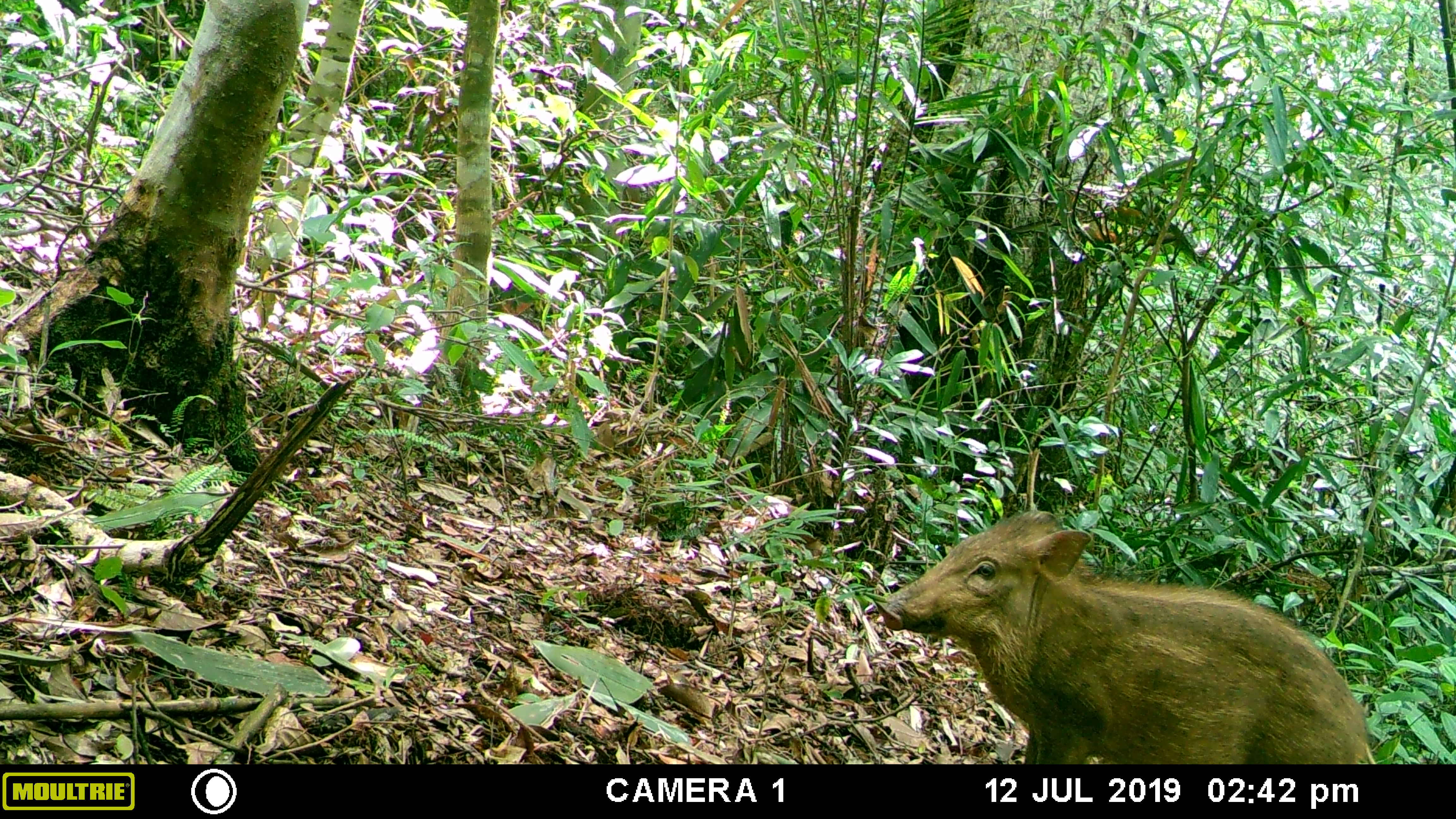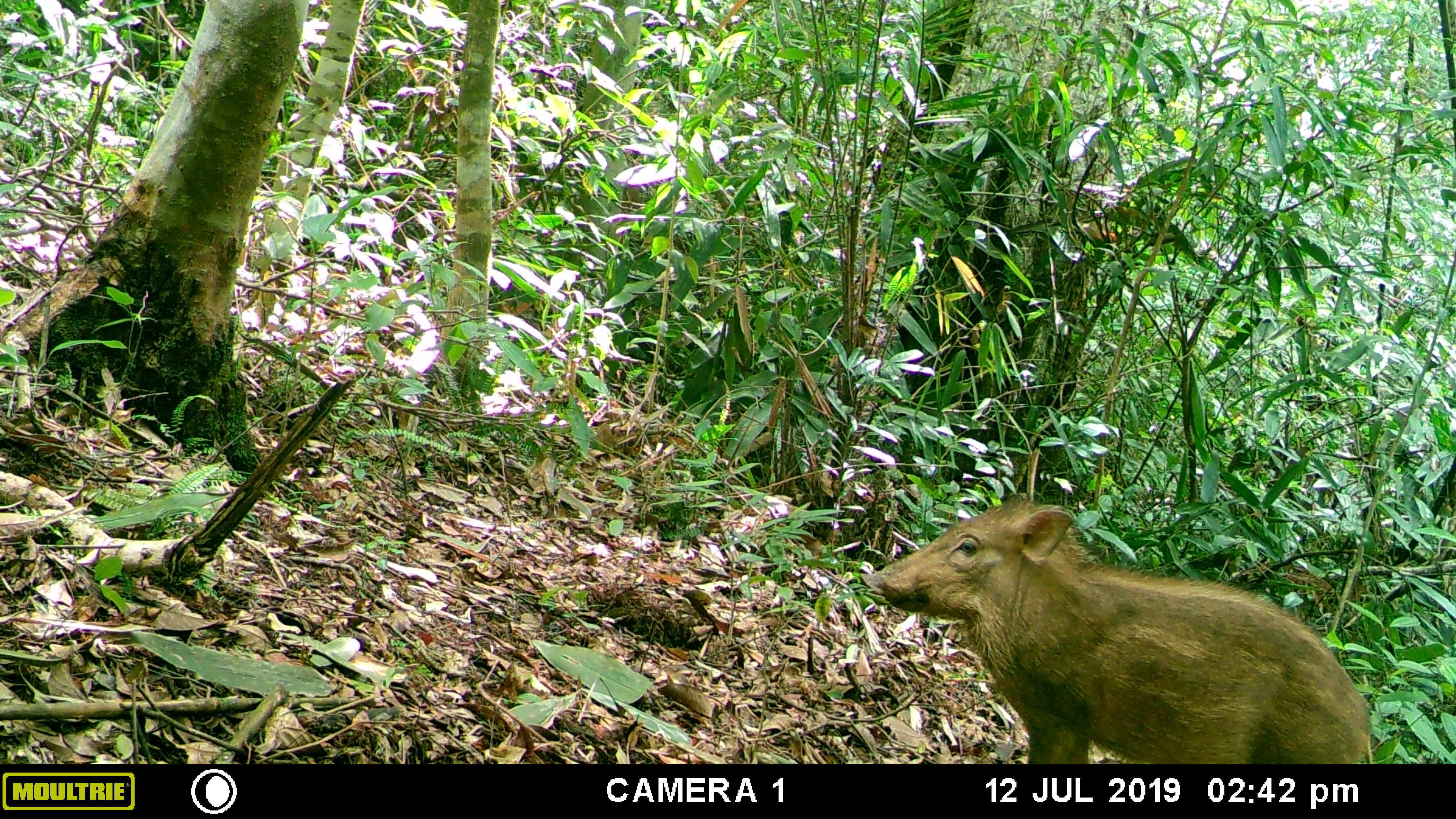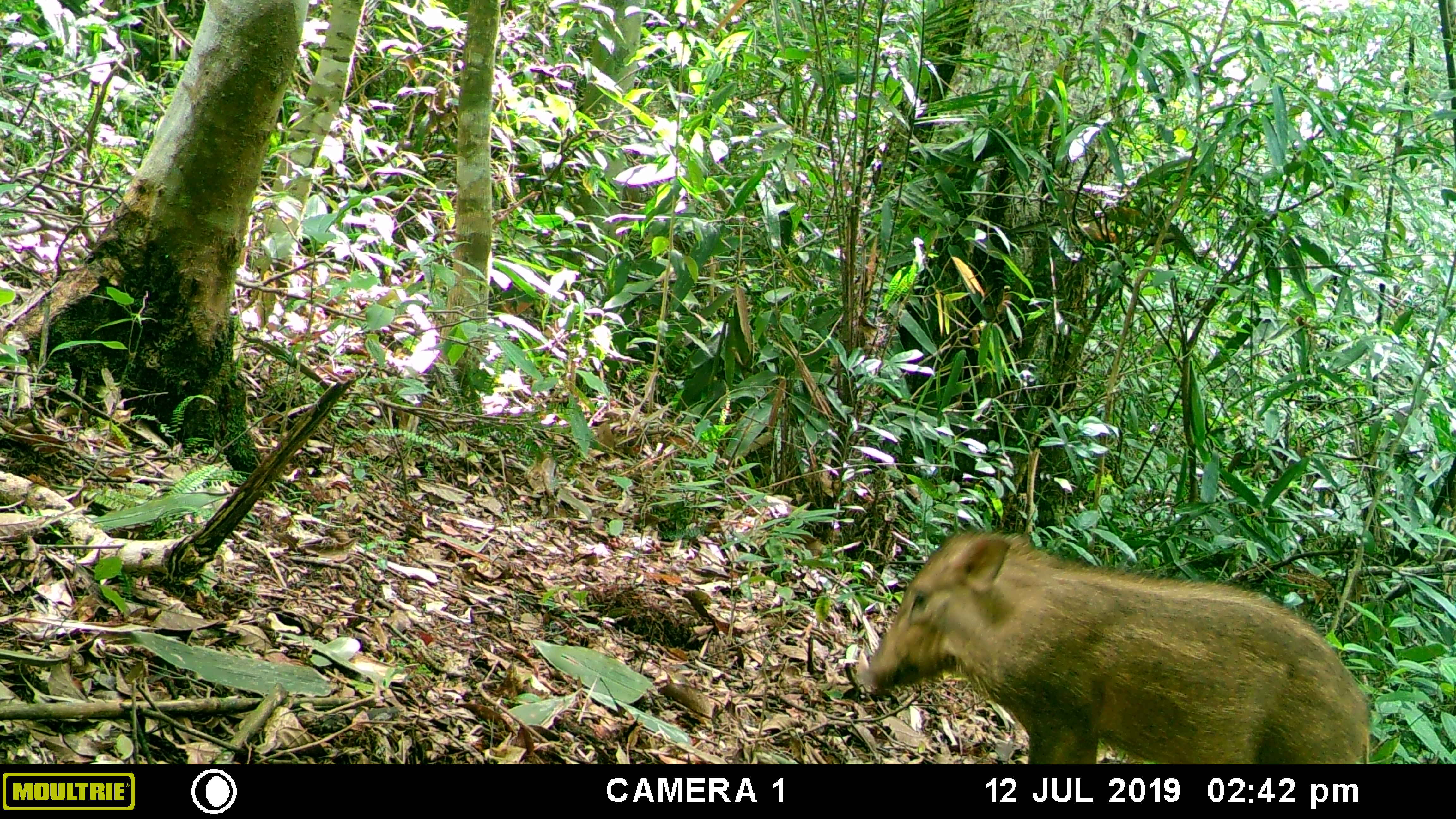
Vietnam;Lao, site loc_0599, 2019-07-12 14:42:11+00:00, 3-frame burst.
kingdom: Animalia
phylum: Chordata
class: Mammalia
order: Artiodactyla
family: Suidae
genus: Sus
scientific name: Sus scrofa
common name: eurasian wild pig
Eurasian wild pig (Sus scrofa). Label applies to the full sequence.